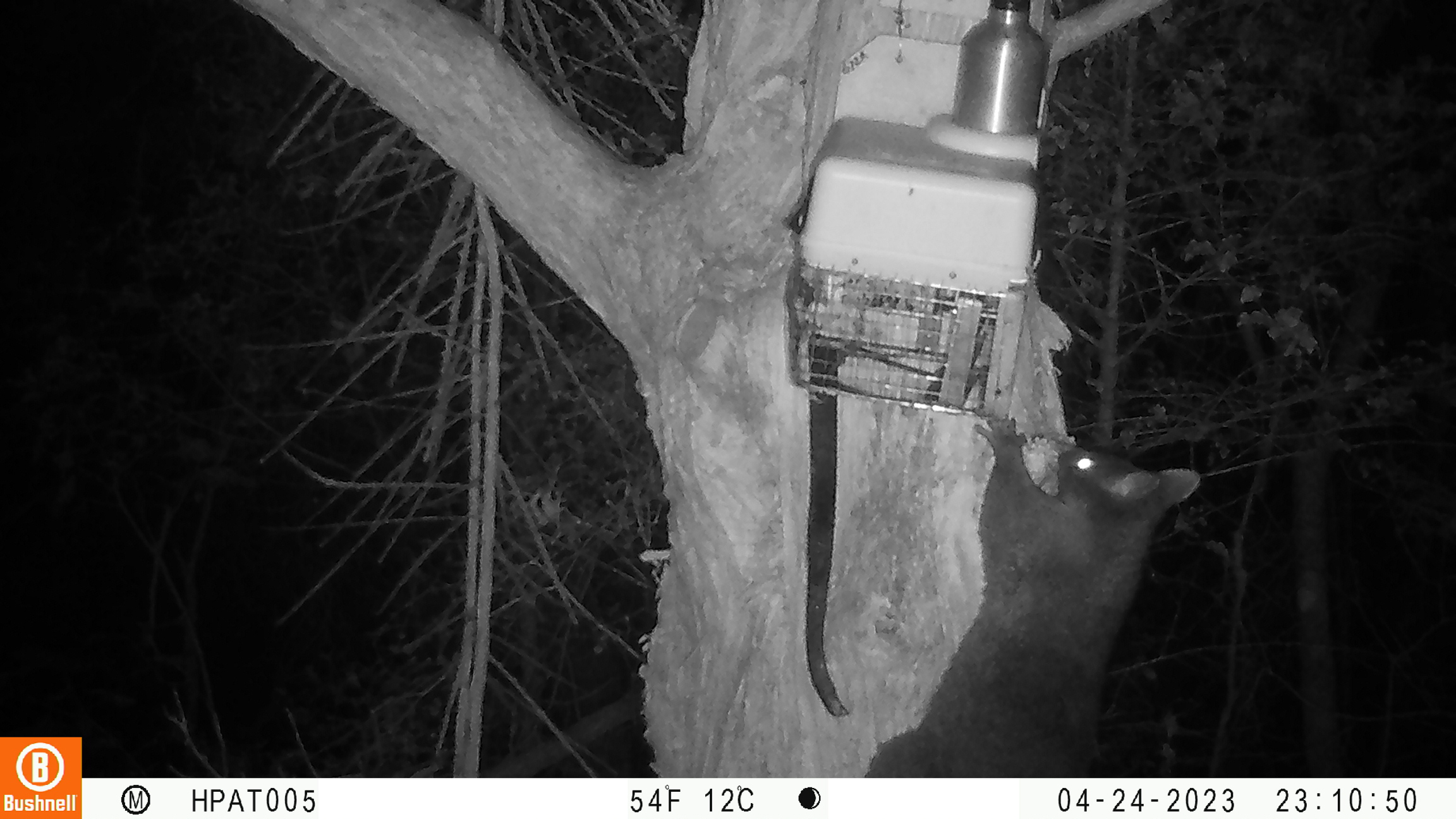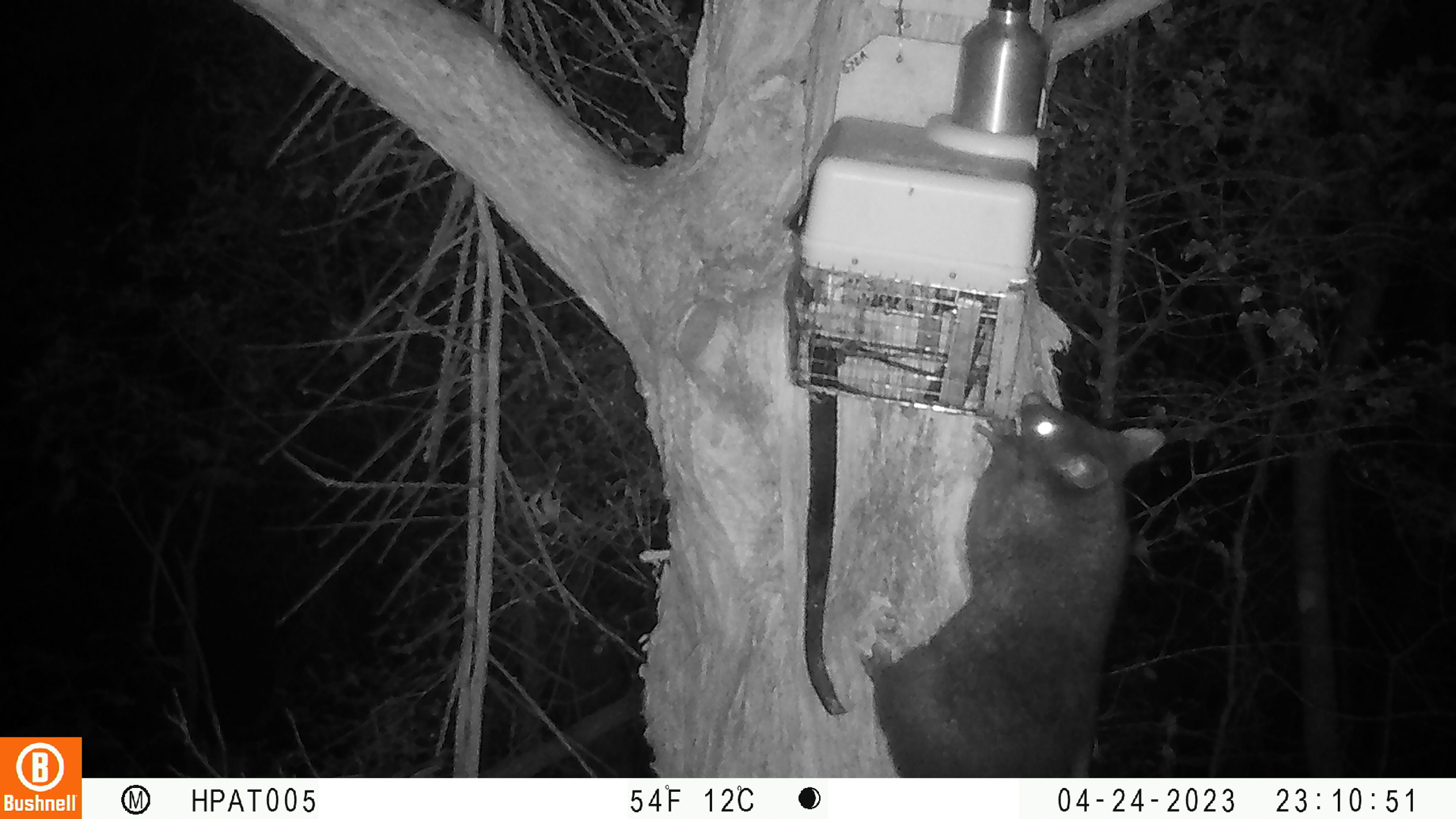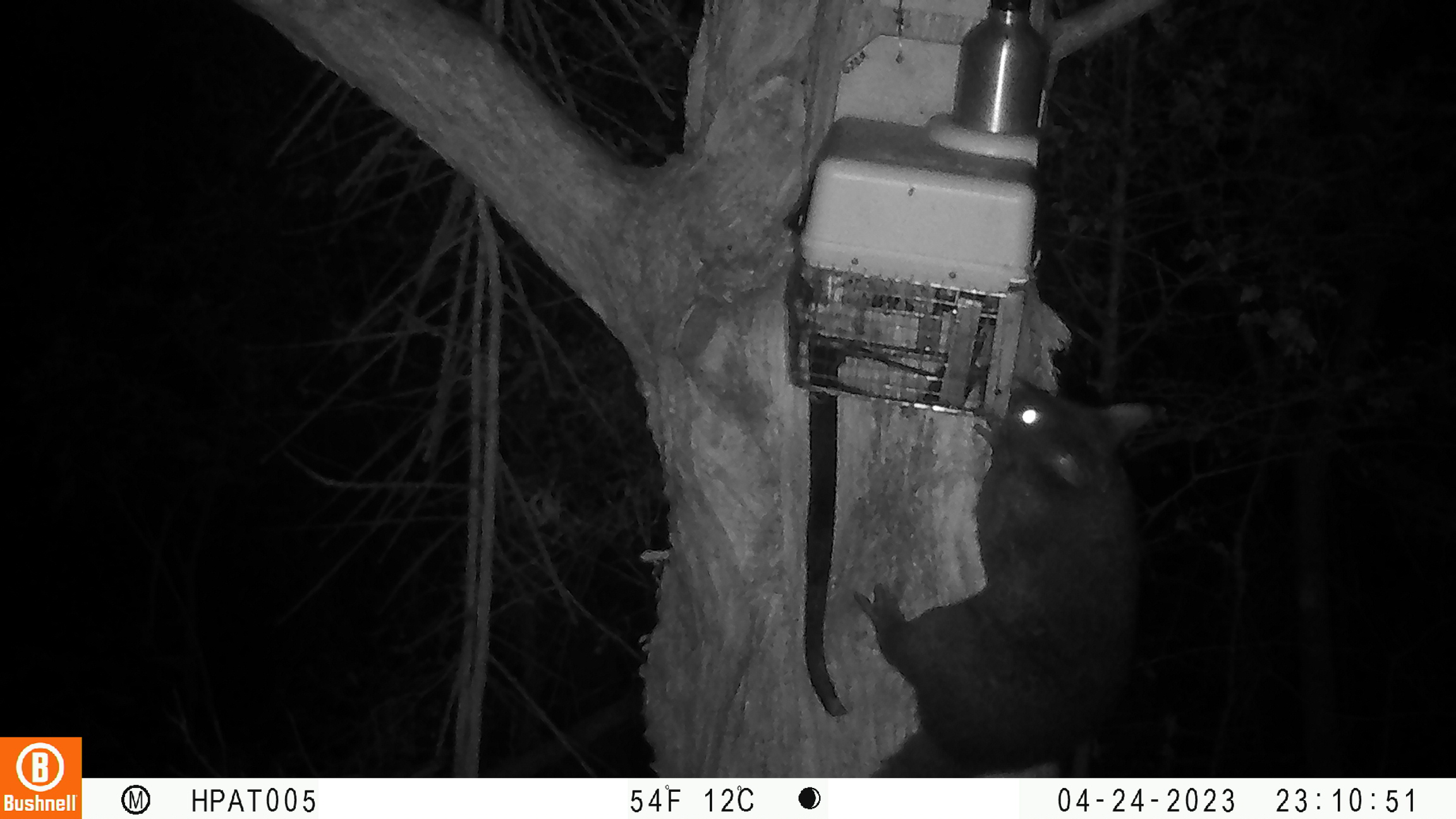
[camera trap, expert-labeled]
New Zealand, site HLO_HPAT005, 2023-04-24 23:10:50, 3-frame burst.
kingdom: Animalia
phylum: Chordata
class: Mammalia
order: Diprotodontia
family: Phalangeridae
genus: Trichosurus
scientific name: Trichosurus vulpecula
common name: common brushtail possum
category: possum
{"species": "possum (common brushtail possum) (Trichosurus vulpecula)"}